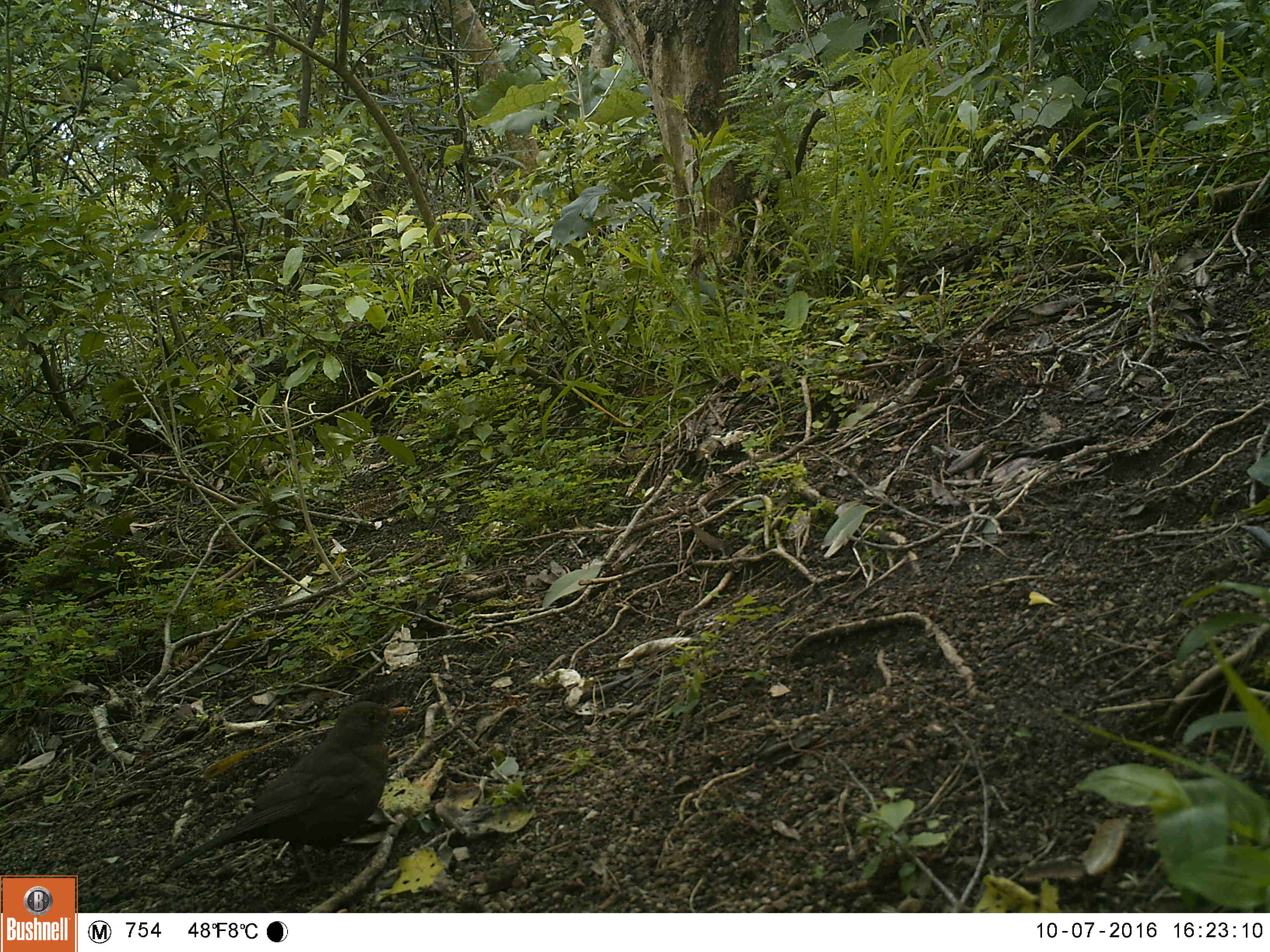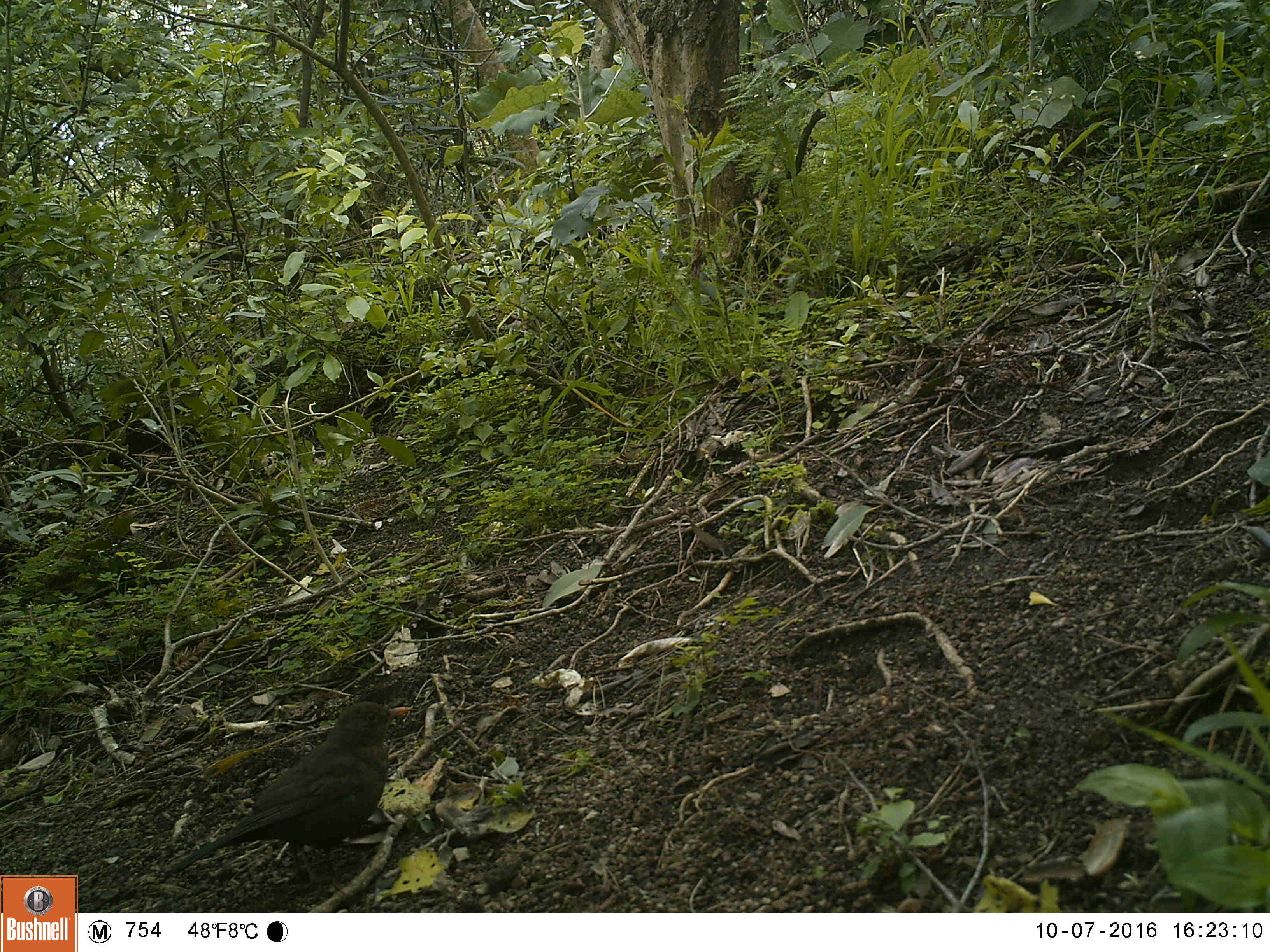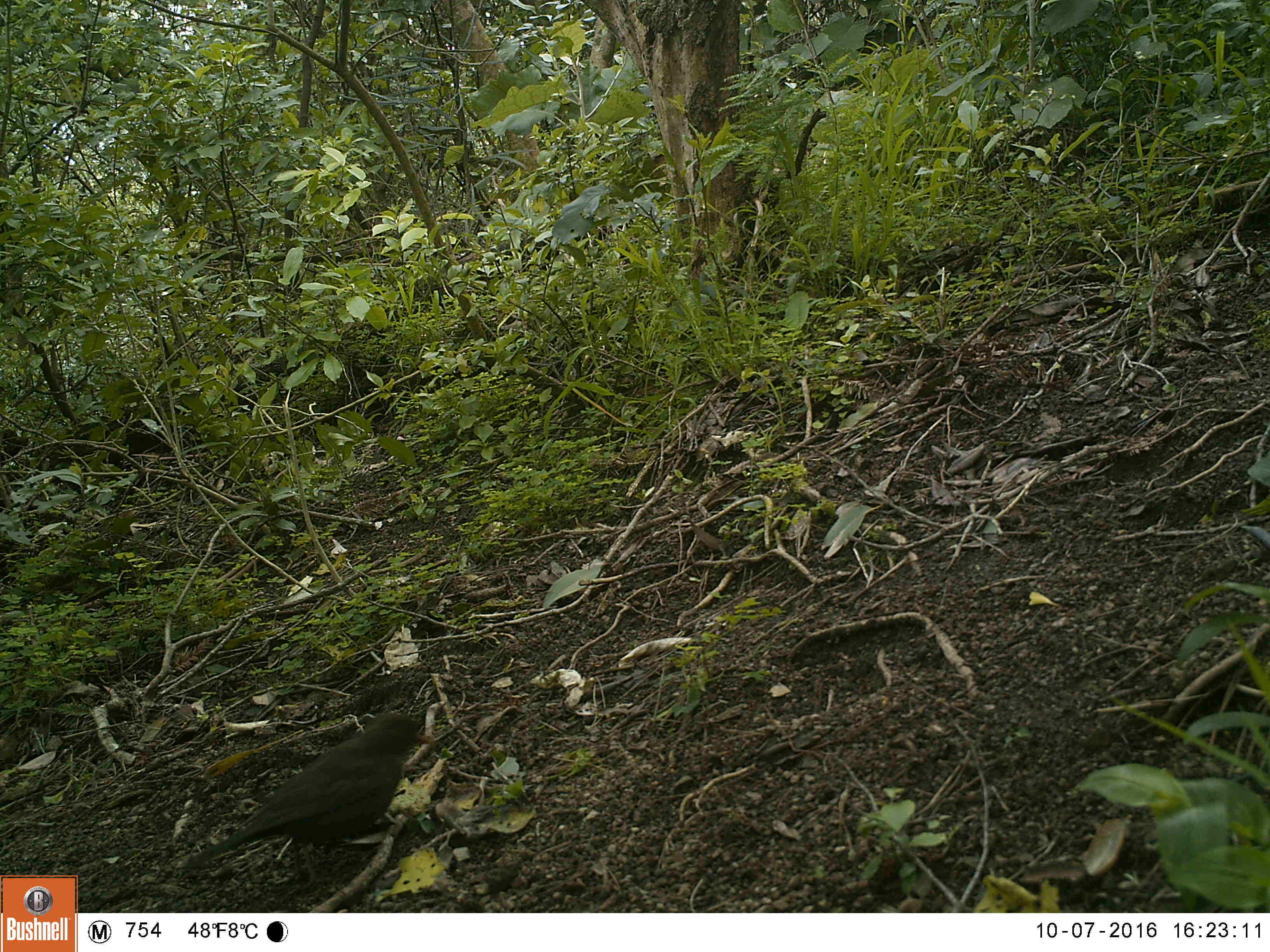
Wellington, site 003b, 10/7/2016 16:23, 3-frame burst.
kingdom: Animalia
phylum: Chordata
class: Aves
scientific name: Aves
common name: bird